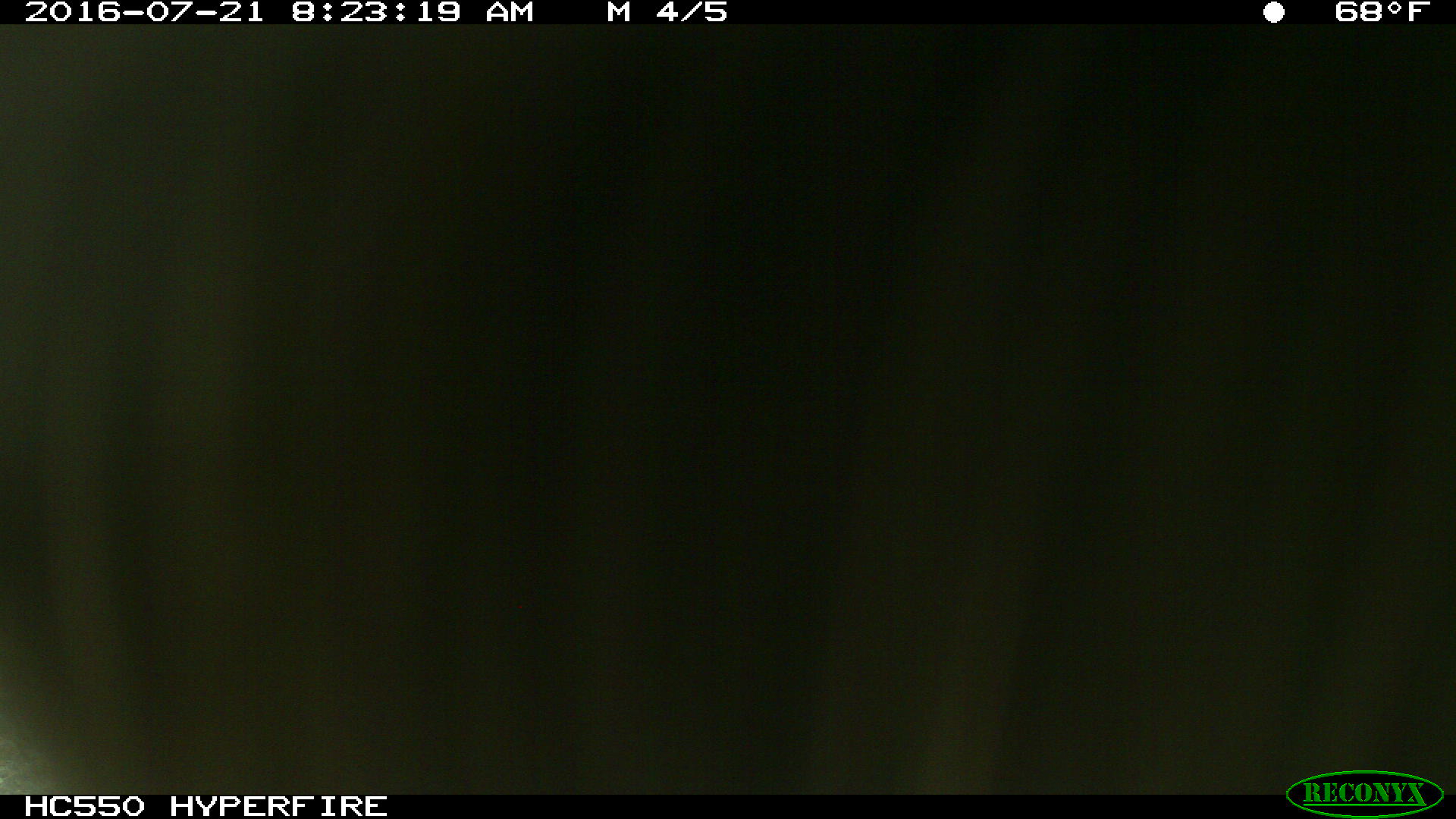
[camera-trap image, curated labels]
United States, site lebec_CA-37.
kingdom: Animalia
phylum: Chordata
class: Mammalia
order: Artiodactyla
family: Bovidae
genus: Bos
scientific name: Bos taurus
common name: domestic cow